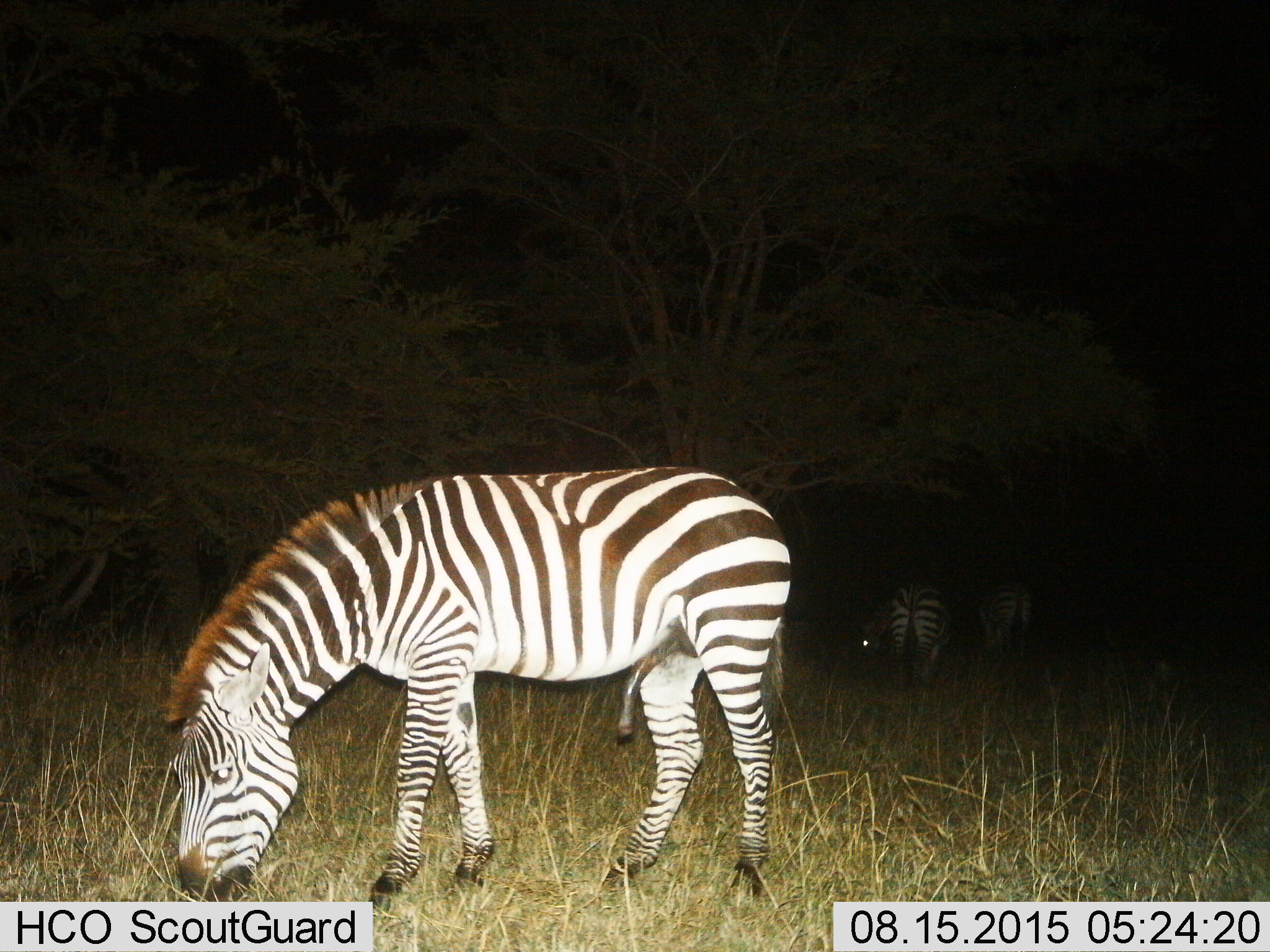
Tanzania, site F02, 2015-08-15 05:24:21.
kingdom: Animalia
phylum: Chordata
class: Mammalia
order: Perissodactyla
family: Equidae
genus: Equus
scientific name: Equus quagga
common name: plains zebra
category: zebra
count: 3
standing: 37%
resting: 0%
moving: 11%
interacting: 5%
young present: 0%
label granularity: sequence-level